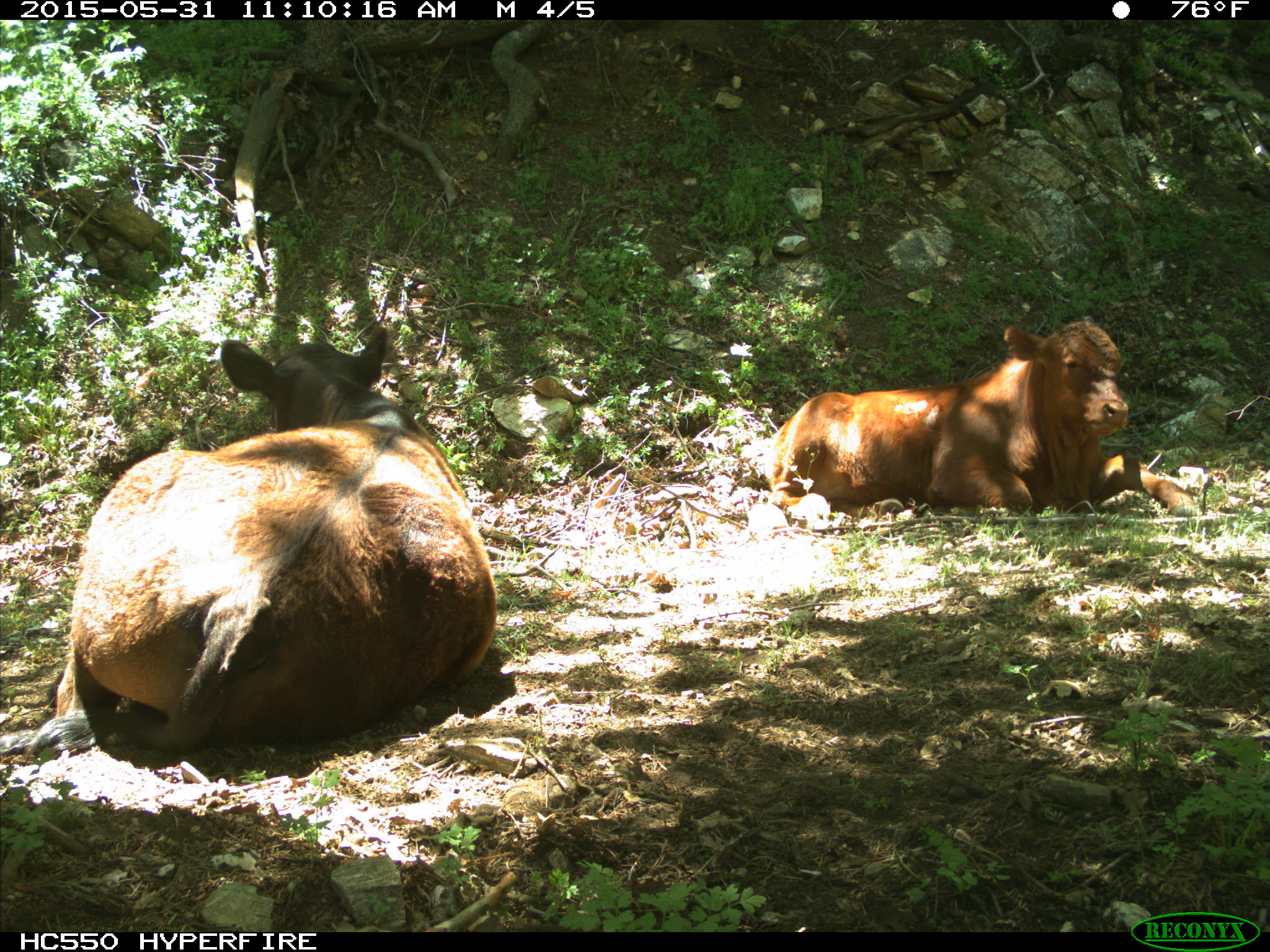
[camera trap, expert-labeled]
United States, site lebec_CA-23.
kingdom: Animalia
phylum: Chordata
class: Mammalia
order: Artiodactyla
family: Bovidae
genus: Bos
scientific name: Bos taurus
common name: domestic cow